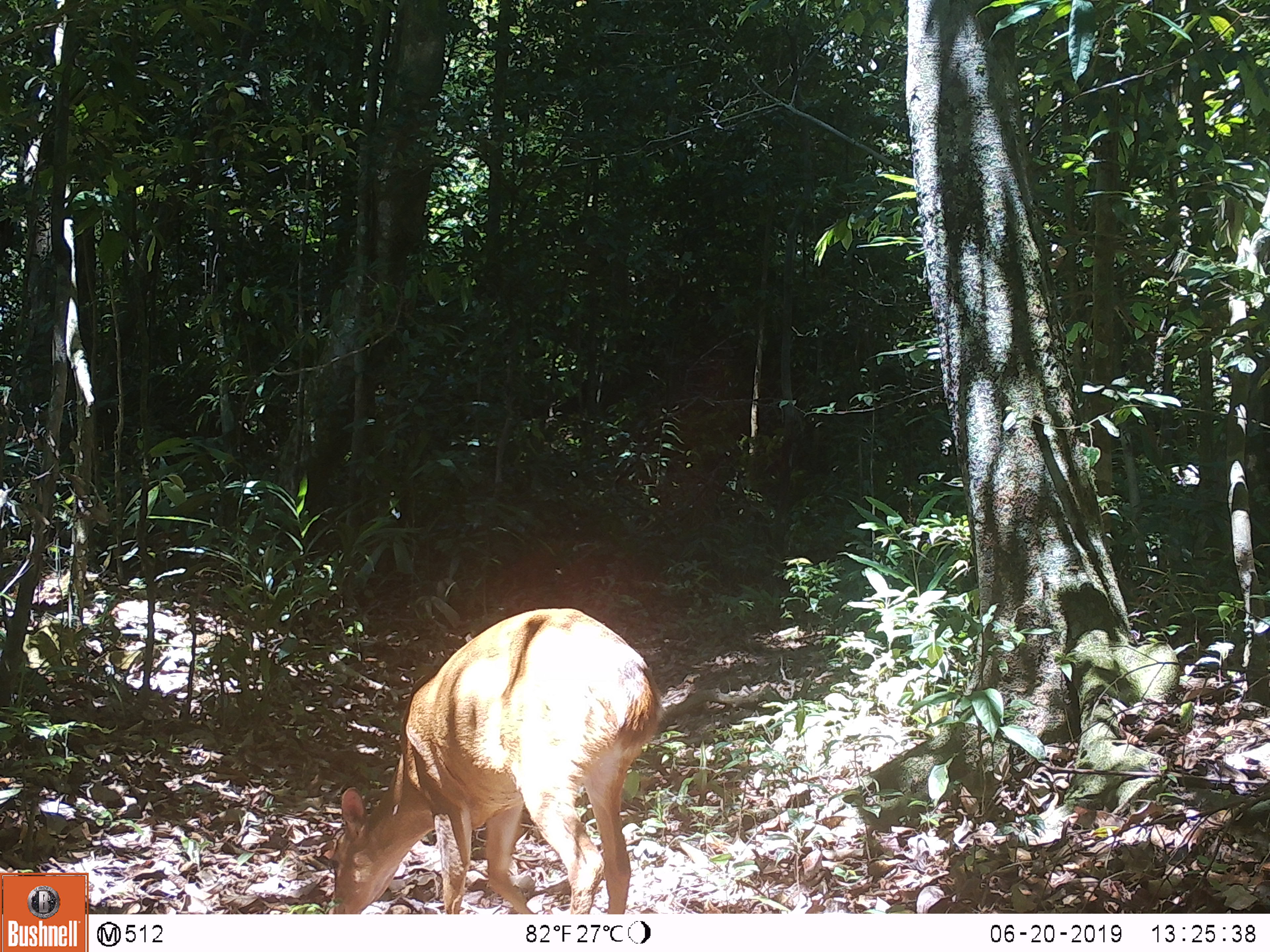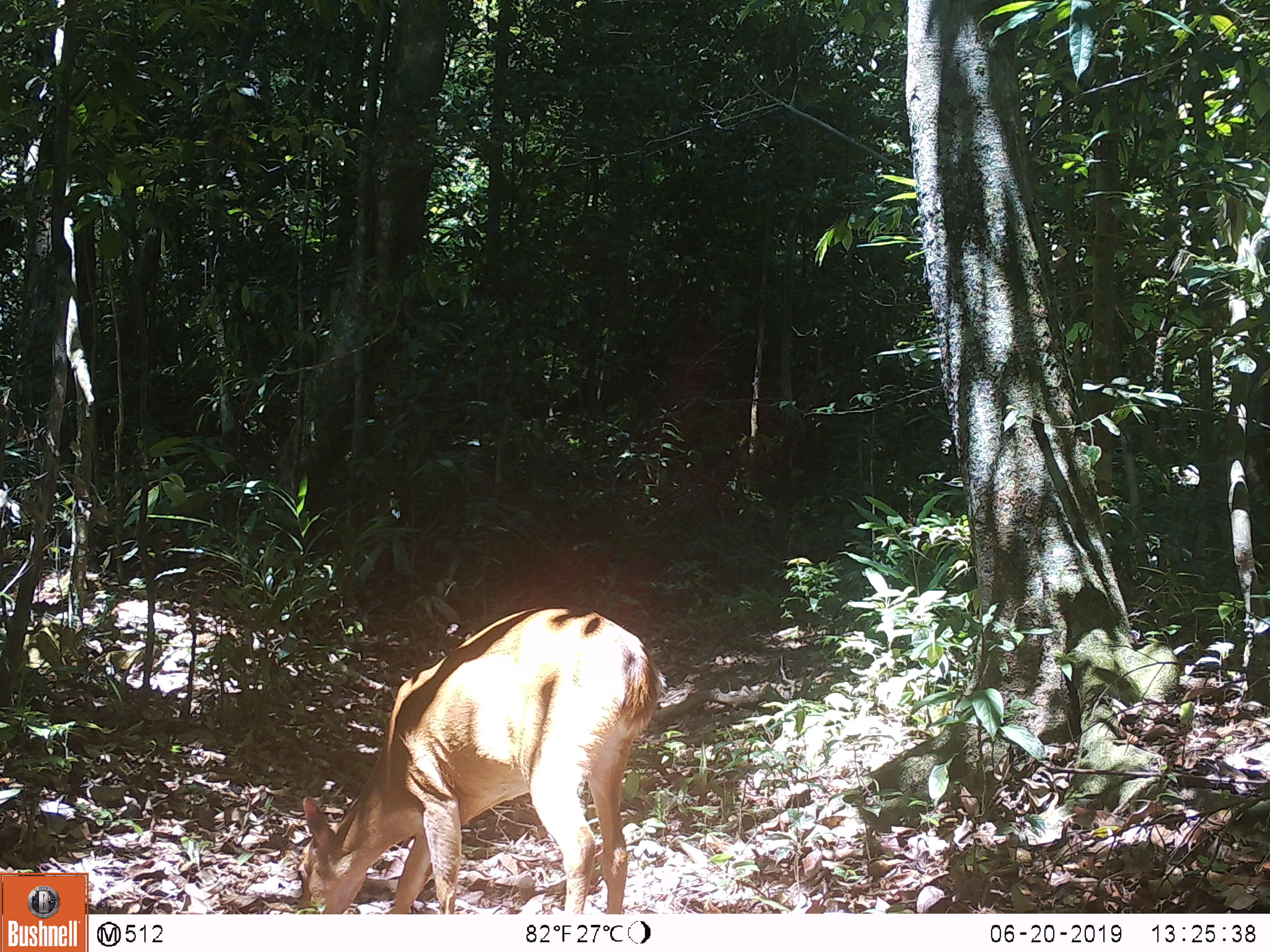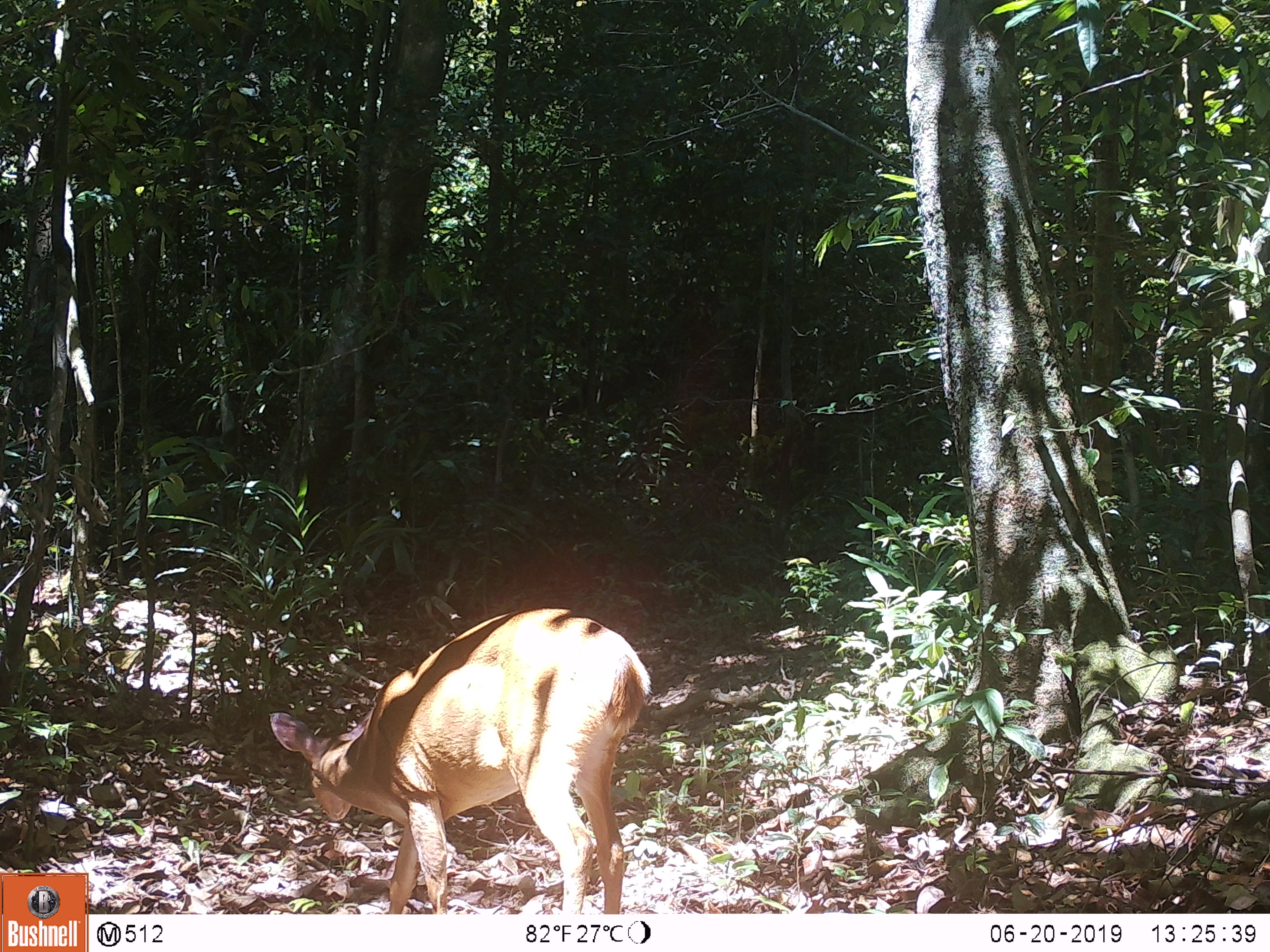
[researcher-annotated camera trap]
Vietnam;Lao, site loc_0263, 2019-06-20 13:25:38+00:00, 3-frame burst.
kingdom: Animalia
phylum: Chordata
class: Mammalia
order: Artiodactyla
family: Cervidae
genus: Muntiacus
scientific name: Muntiacus vuquangensis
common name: large-antlered muntjac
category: large antlered muntjac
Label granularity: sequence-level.